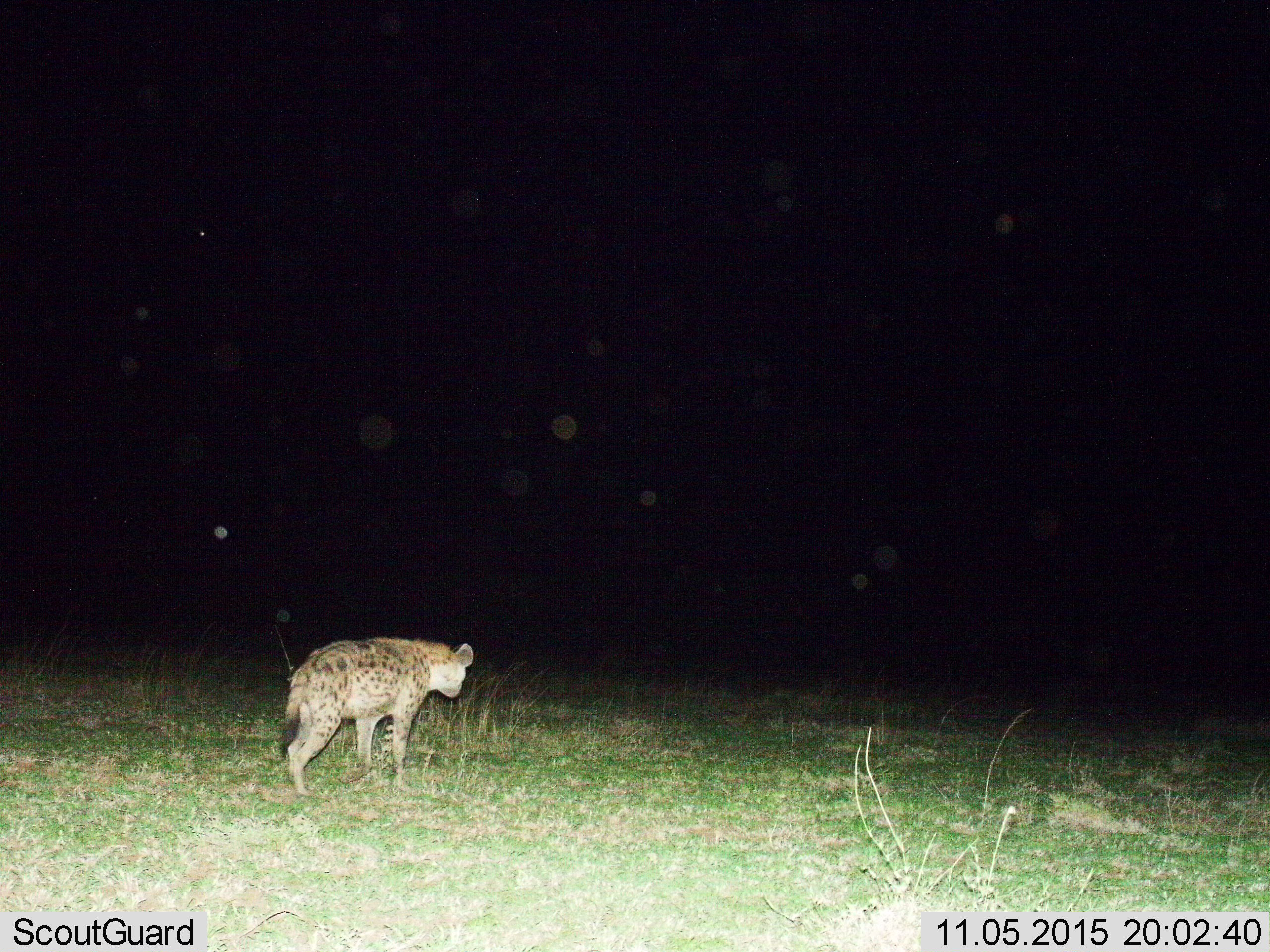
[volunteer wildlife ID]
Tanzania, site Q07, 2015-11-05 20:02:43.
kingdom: Animalia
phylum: Chordata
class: Mammalia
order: Carnivora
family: Hyaenidae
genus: Crocuta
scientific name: Crocuta crocuta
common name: spotted hyena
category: hyenaspotted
Hyenaspotted (spotted hyena) (Crocuta crocuta), count 1. Behavior (volunteer vote fractions): standing 40%, resting 0%, moving 60%, interacting 0%. Young present (vote fraction): 0%. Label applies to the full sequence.